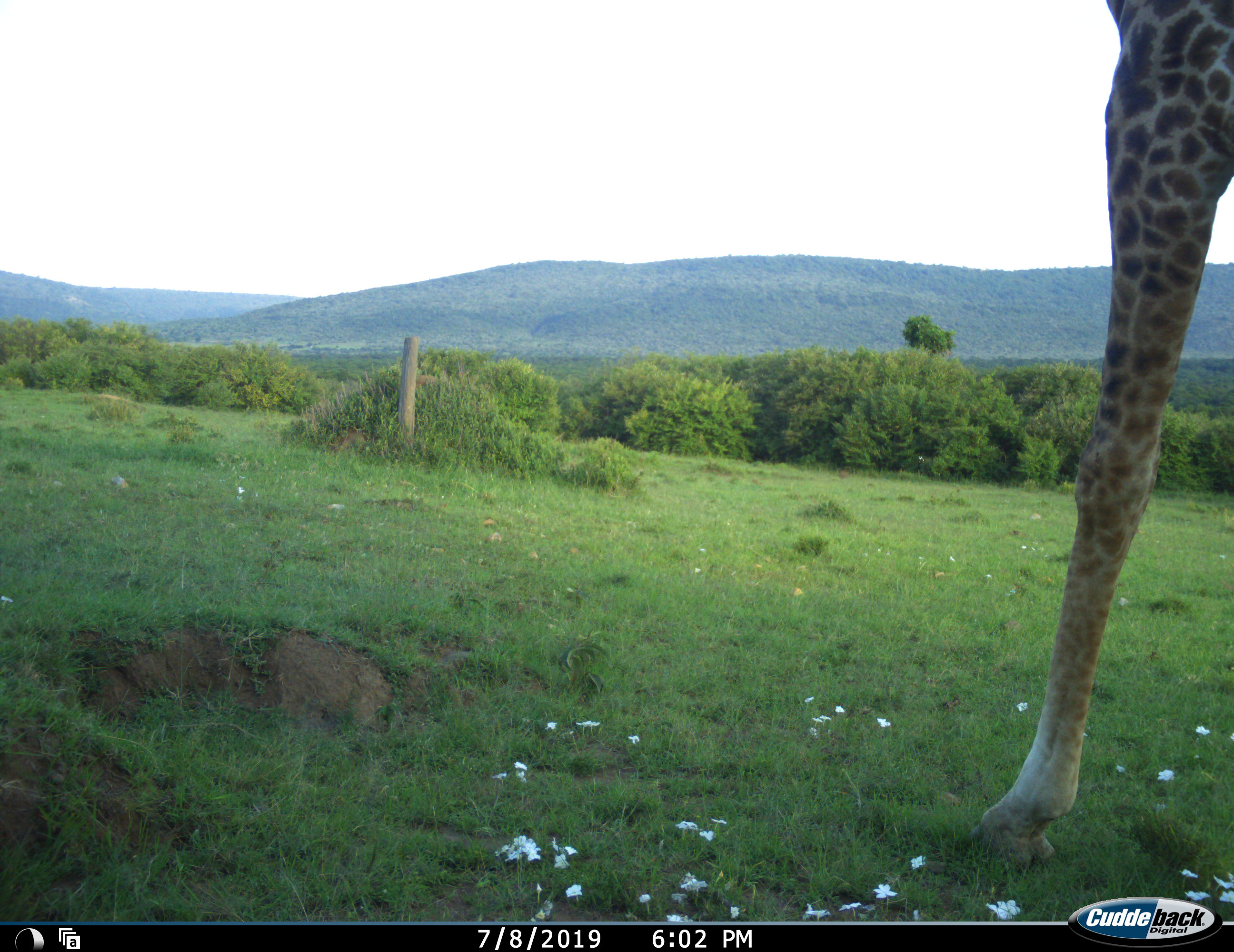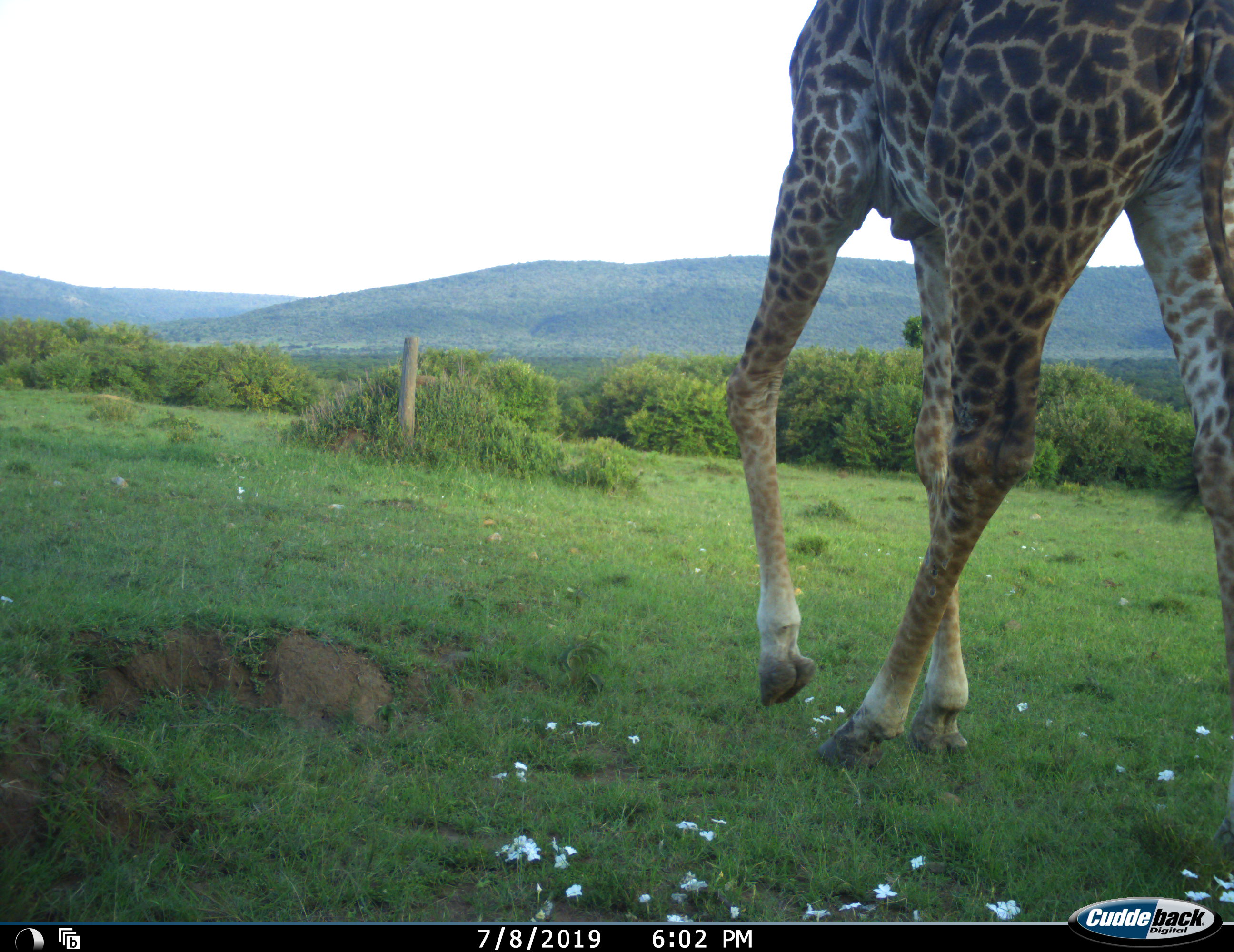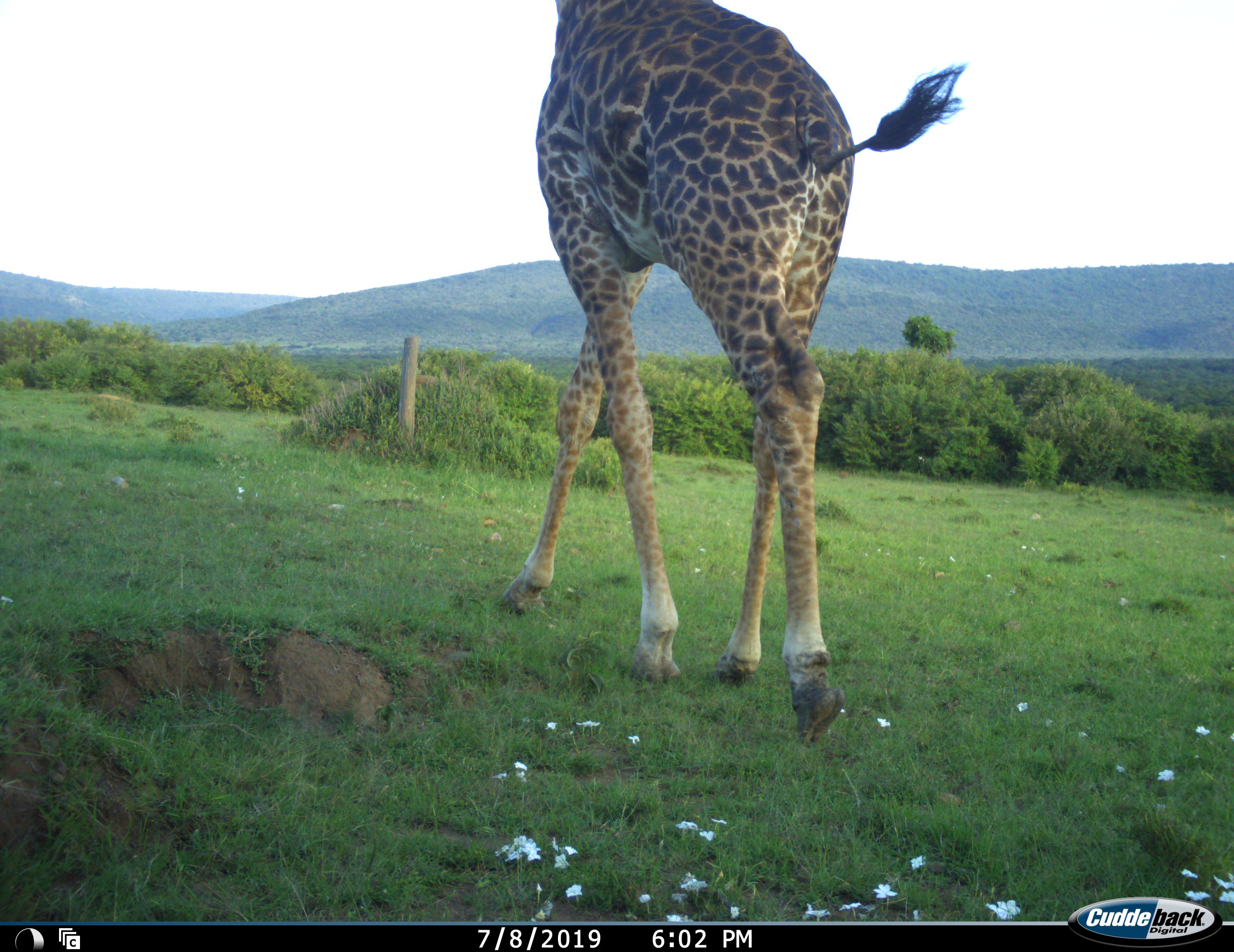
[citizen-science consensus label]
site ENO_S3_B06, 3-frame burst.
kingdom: Animalia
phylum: Chordata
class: Mammalia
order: Artiodactyla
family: Giraffidae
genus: Giraffa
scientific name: Giraffa camelopardalis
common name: giraffe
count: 1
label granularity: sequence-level